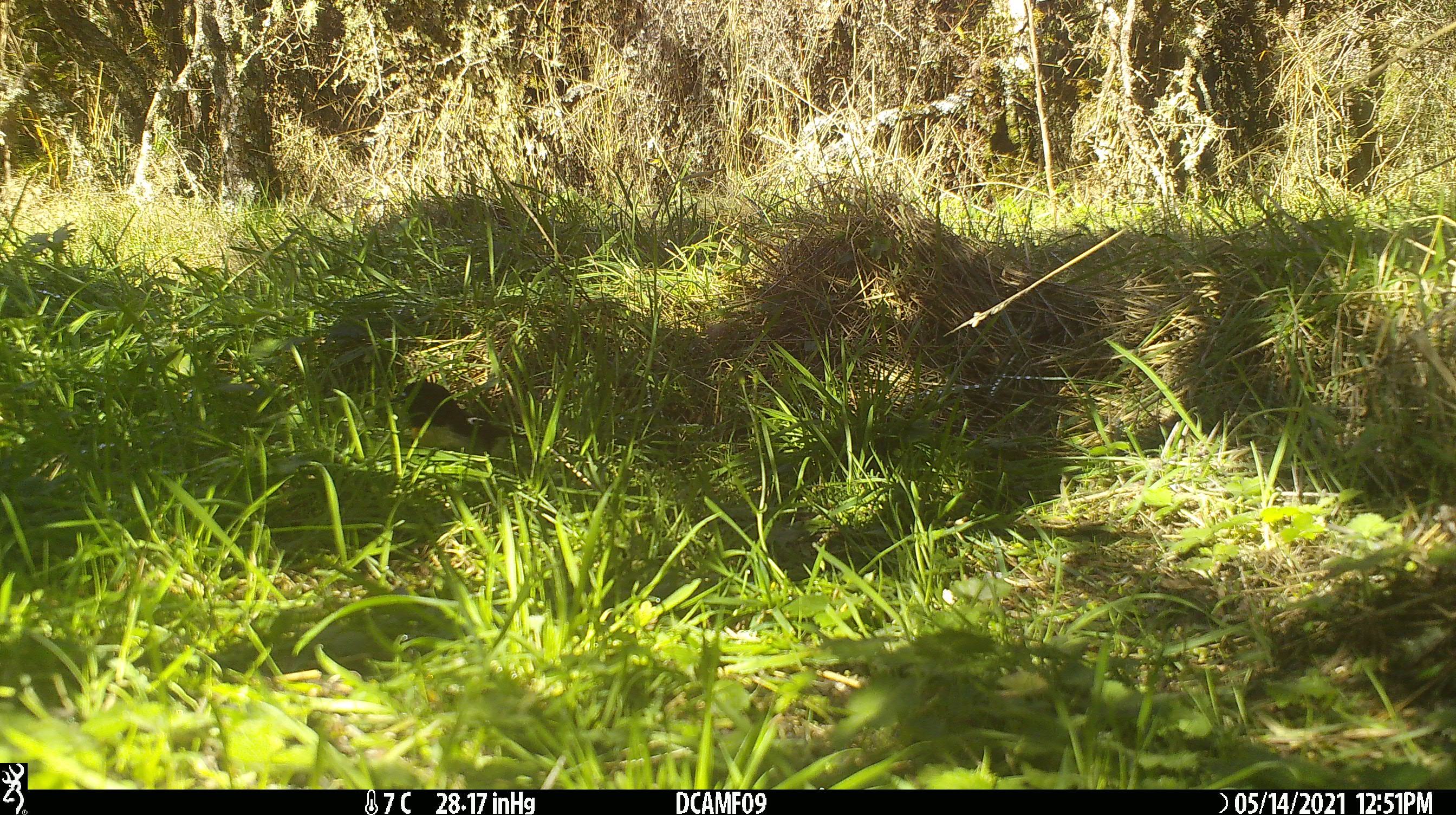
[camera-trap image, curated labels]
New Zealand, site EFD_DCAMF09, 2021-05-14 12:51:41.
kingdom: Animalia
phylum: Chordata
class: Aves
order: Passeriformes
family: Petroicidae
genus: Petroica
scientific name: Petroica macrocephala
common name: tomtit